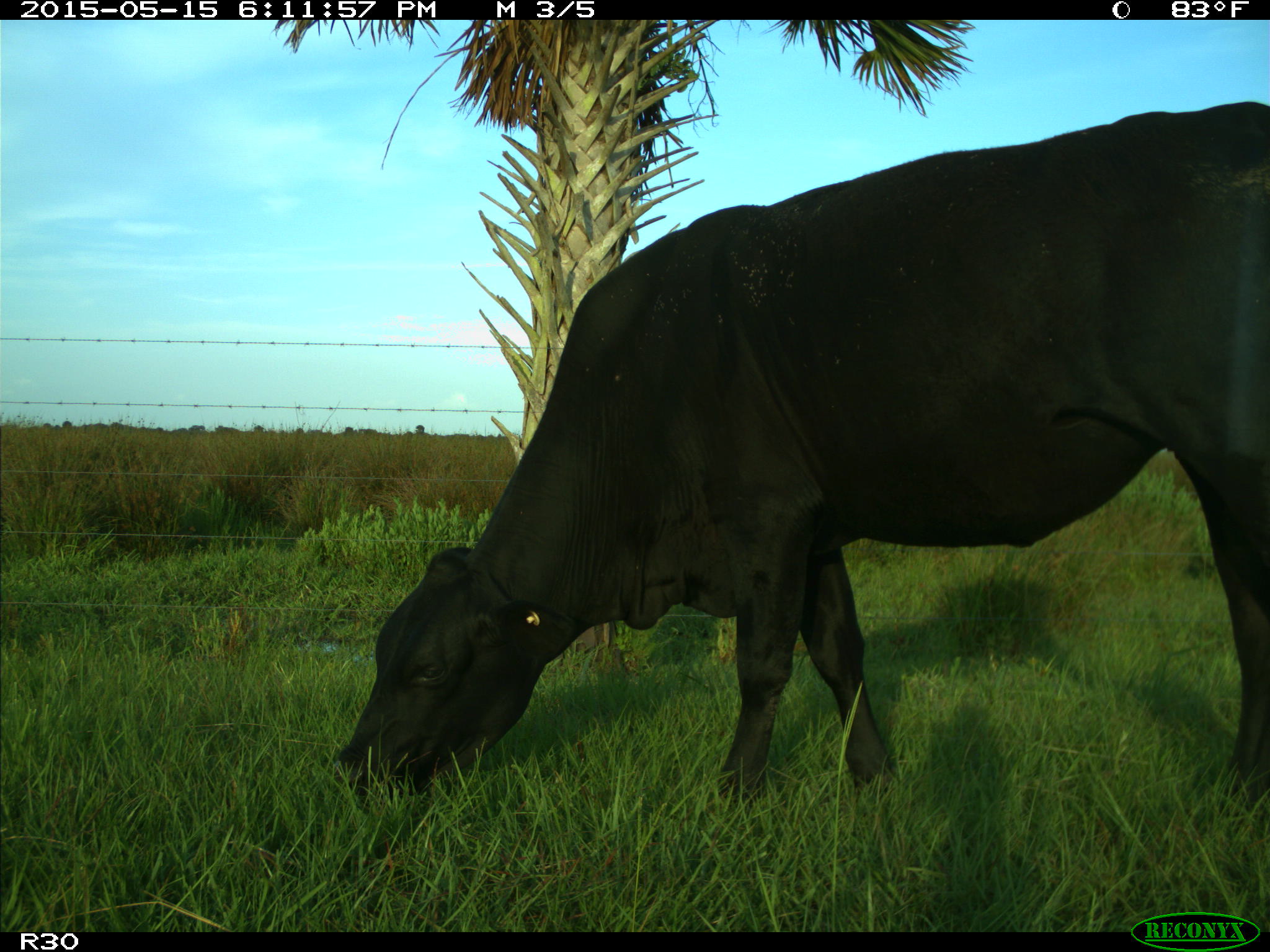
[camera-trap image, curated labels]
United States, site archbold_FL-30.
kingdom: Animalia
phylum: Chordata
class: Mammalia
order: Artiodactyla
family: Bovidae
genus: Bos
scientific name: Bos taurus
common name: domestic cow